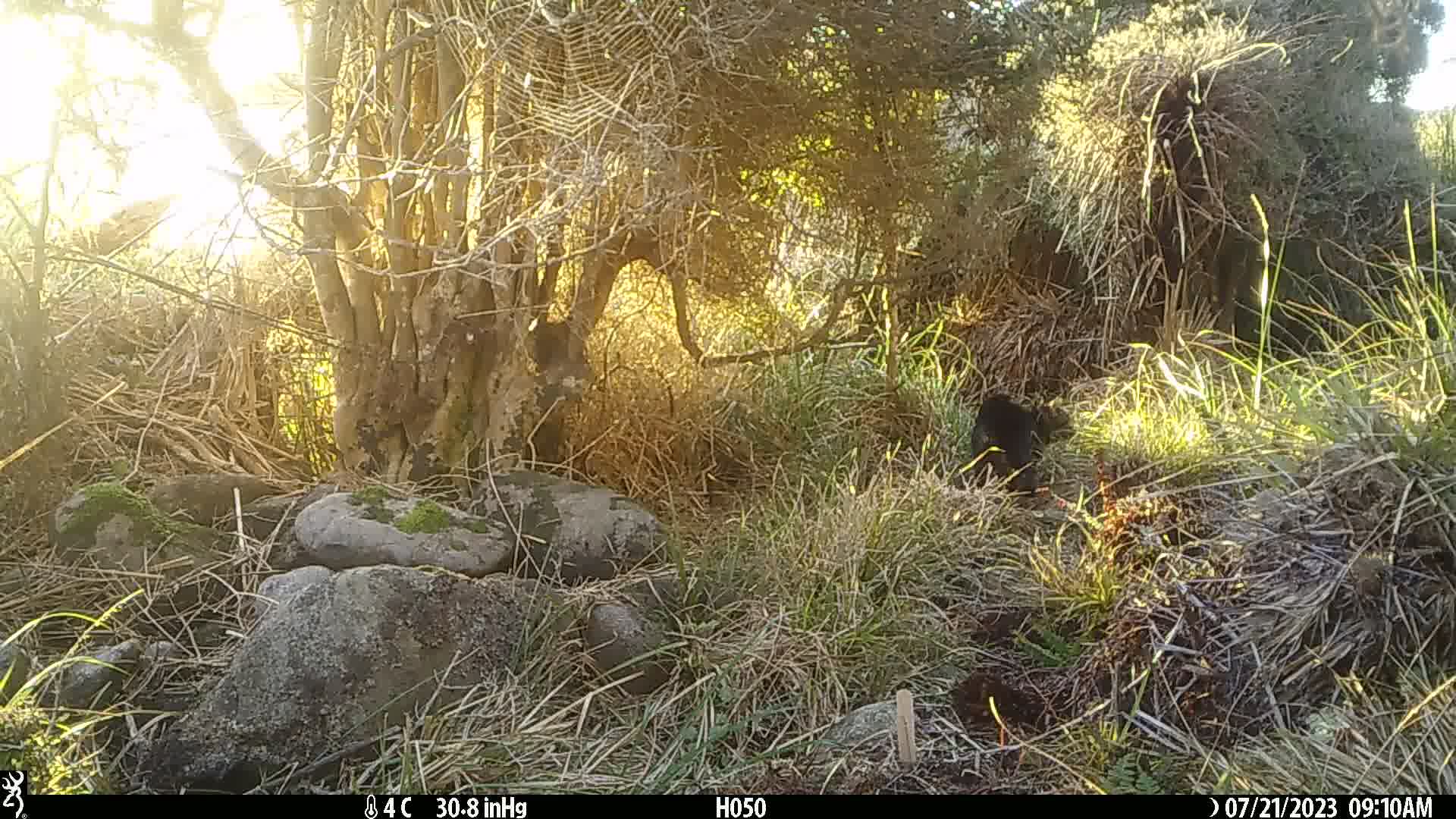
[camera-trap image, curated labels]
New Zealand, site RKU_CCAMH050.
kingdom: Animalia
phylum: Chordata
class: Mammalia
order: Carnivora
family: Felidae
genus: Felis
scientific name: Felis catus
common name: domestic cat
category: cat